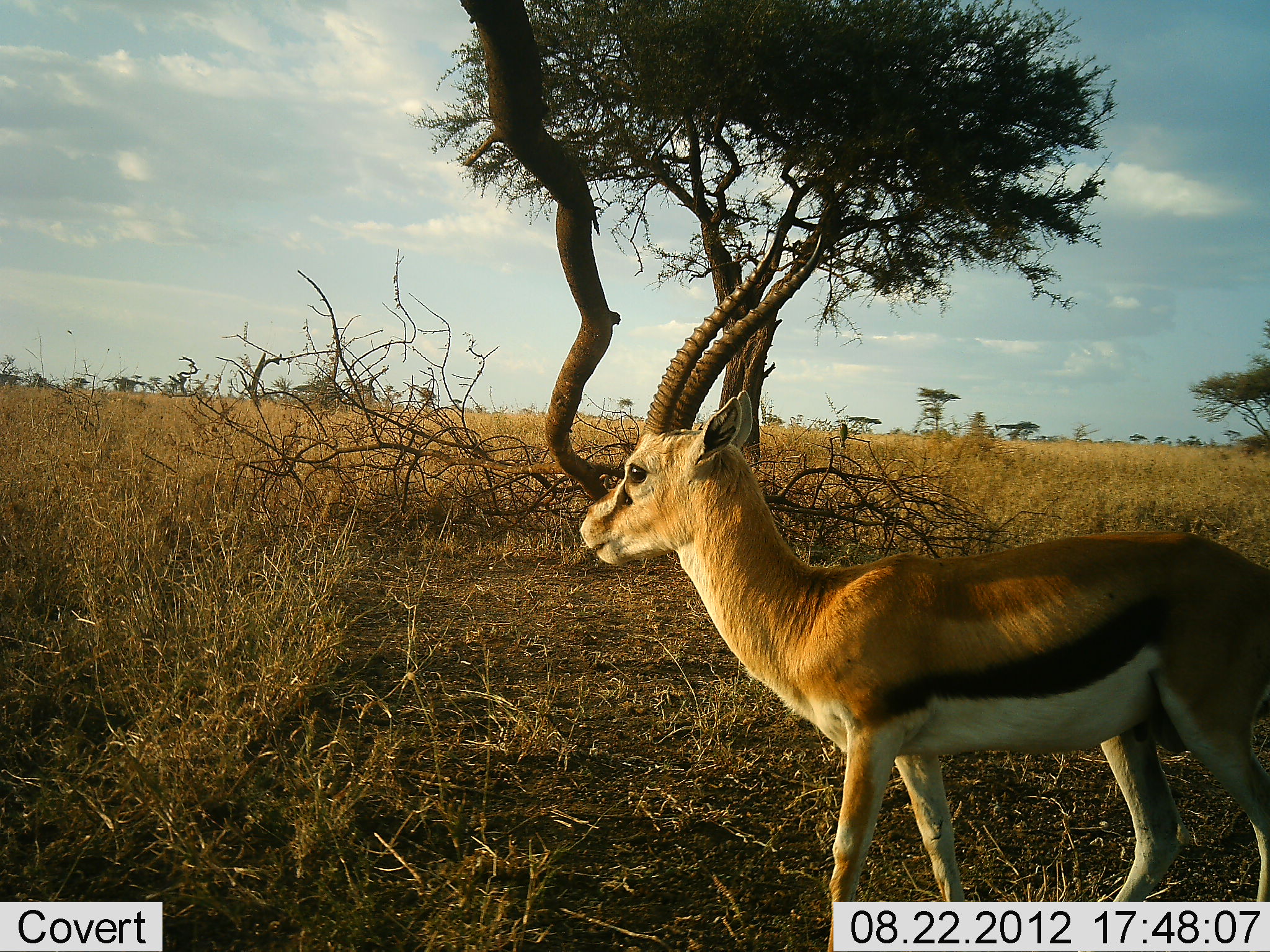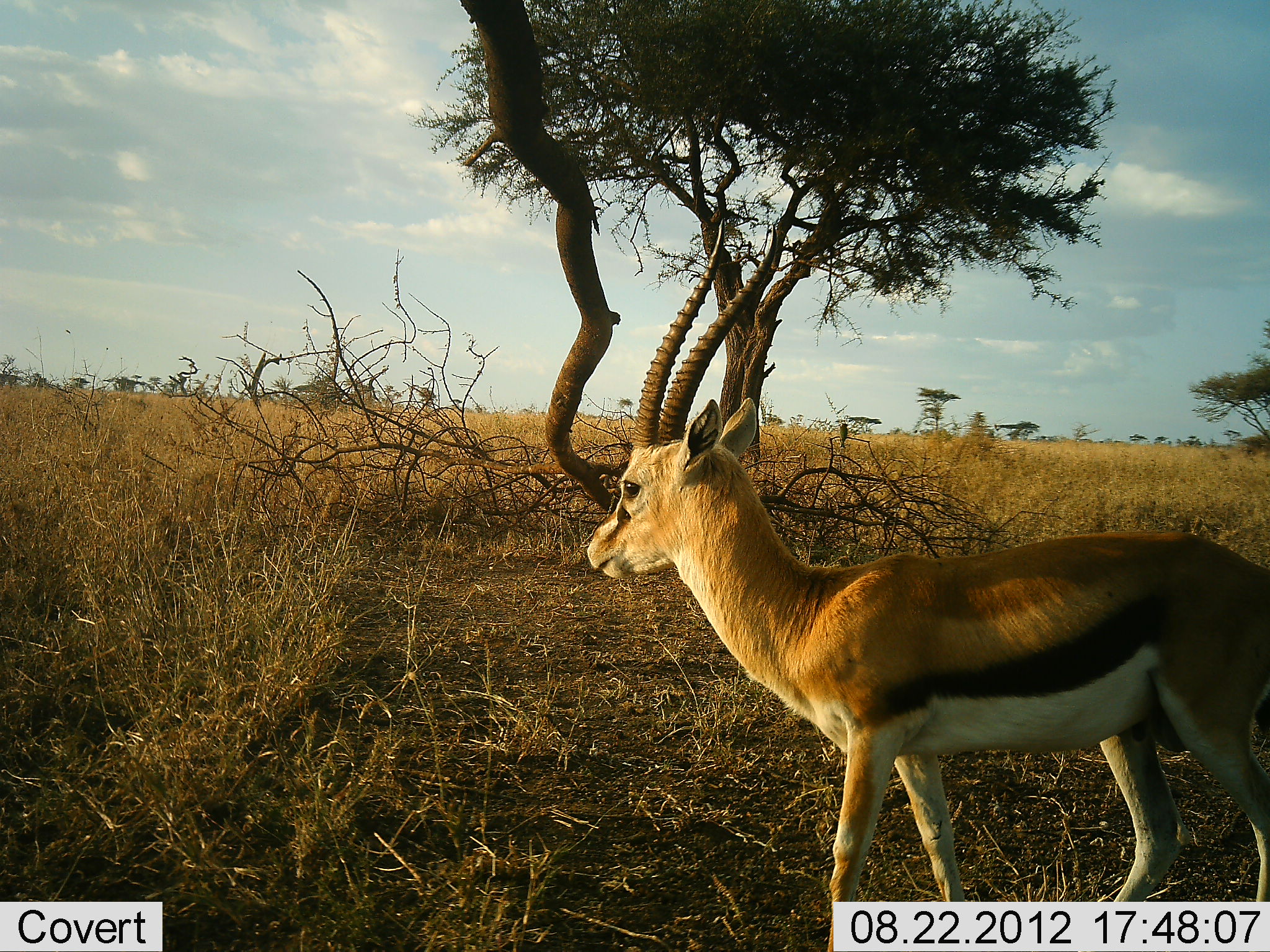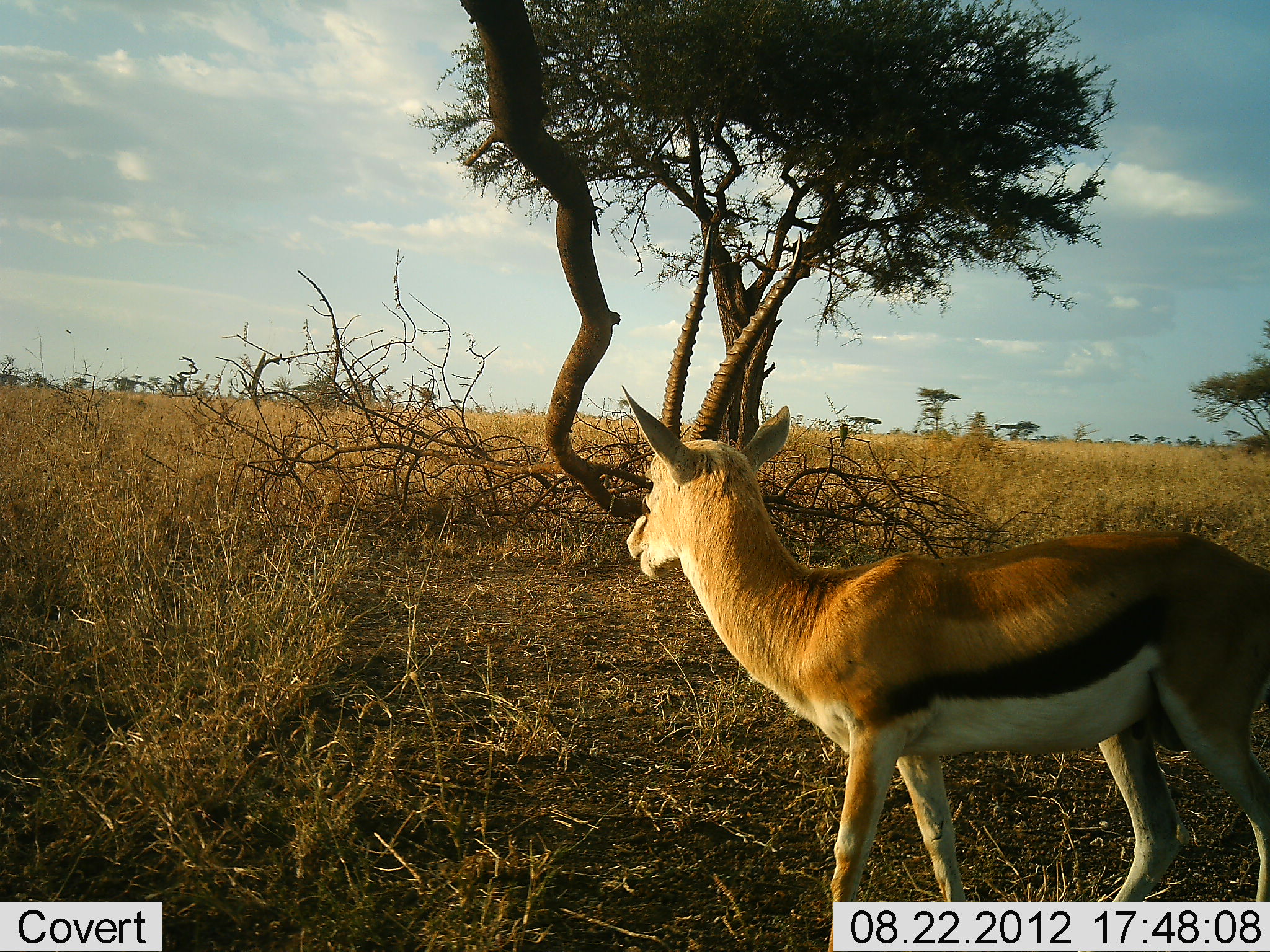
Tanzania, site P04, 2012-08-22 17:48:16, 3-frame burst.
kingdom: Animalia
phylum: Chordata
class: Mammalia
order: Artiodactyla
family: Bovidae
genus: Eudorcas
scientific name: Eudorcas thomsonii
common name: thomson's gazelle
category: gazellethomsons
Gazellethomsons (thomson's gazelle) (Eudorcas thomsonii), count 1. Behavior (volunteer vote fractions): standing 100%, resting 0%, moving 0%, interacting 0%. Young present (vote fraction): 0%. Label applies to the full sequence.